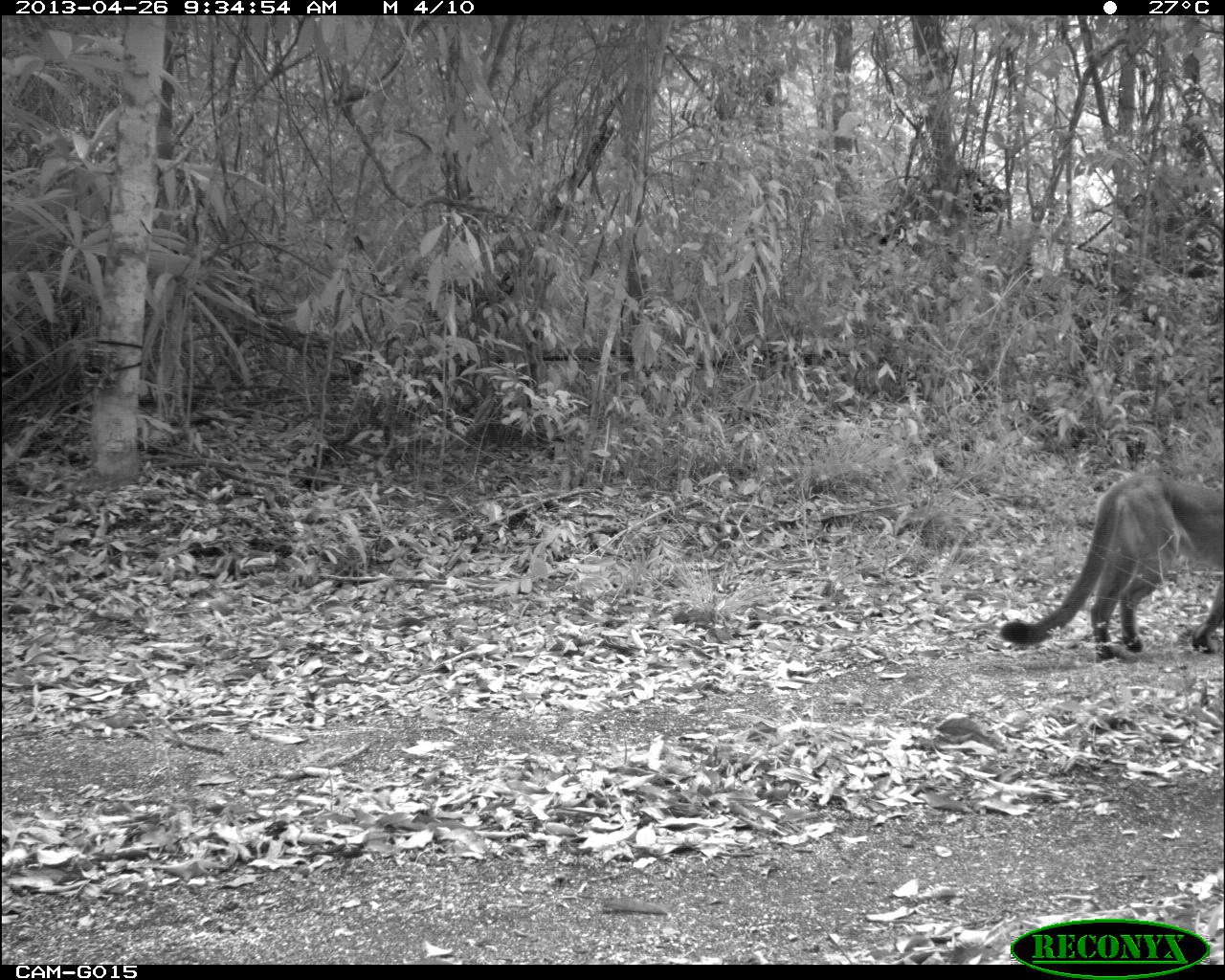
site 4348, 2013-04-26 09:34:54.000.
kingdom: Animalia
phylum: Chordata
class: Mammalia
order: Carnivora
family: Felidae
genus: Puma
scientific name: Puma concolor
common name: mountain lion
Puma concolor (mountain lion), count 1, sex female.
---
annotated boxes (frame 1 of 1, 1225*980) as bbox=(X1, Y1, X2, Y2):
puma concolor: bbox=(997, 461, 1225, 660)